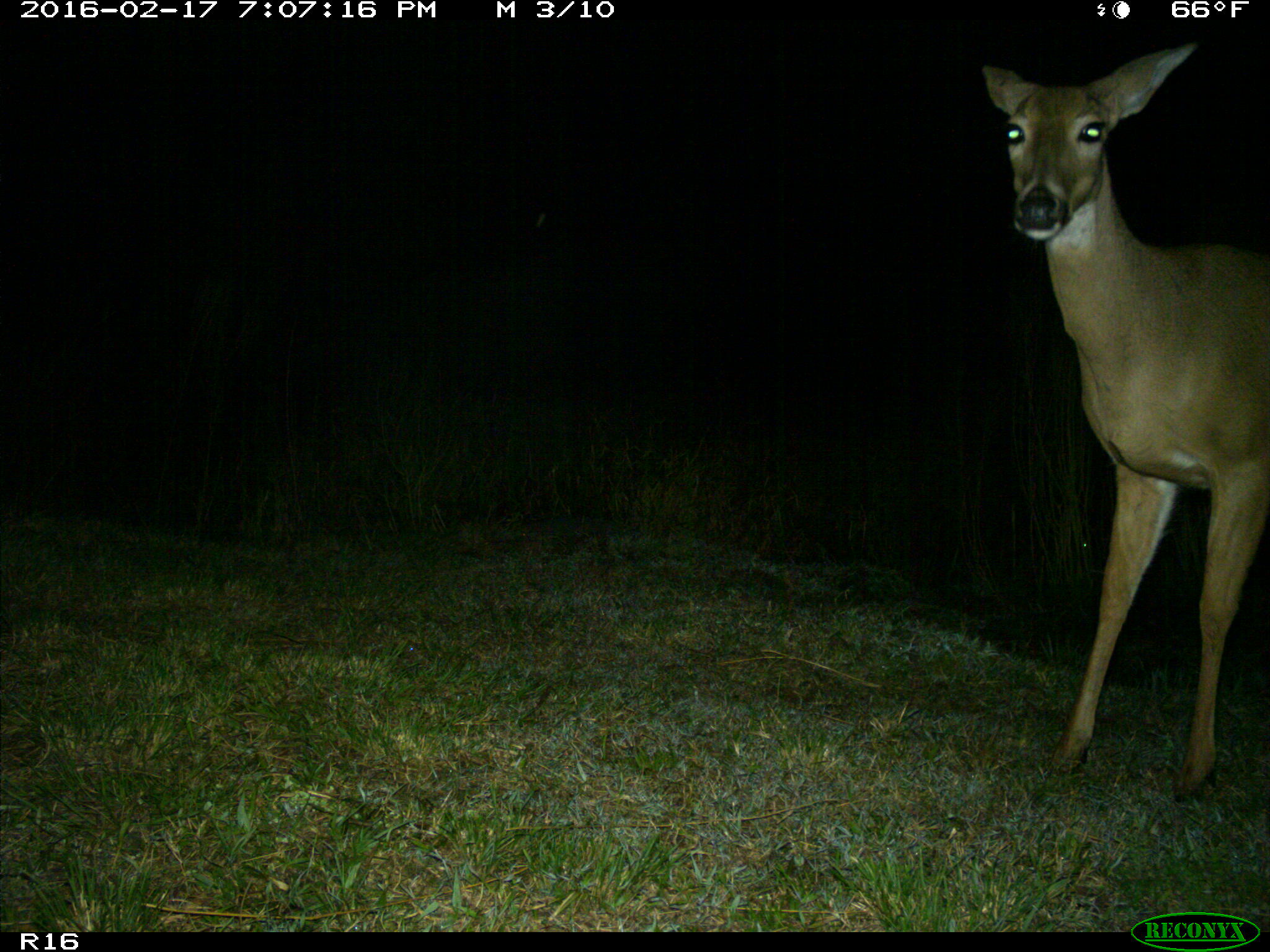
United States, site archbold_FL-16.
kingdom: Animalia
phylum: Chordata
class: Mammalia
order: Artiodactyla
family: Cervidae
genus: Odocoileus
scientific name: Odocoileus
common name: deer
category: unidentified deer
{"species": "unidentified deer (deer) (Odocoileus)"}